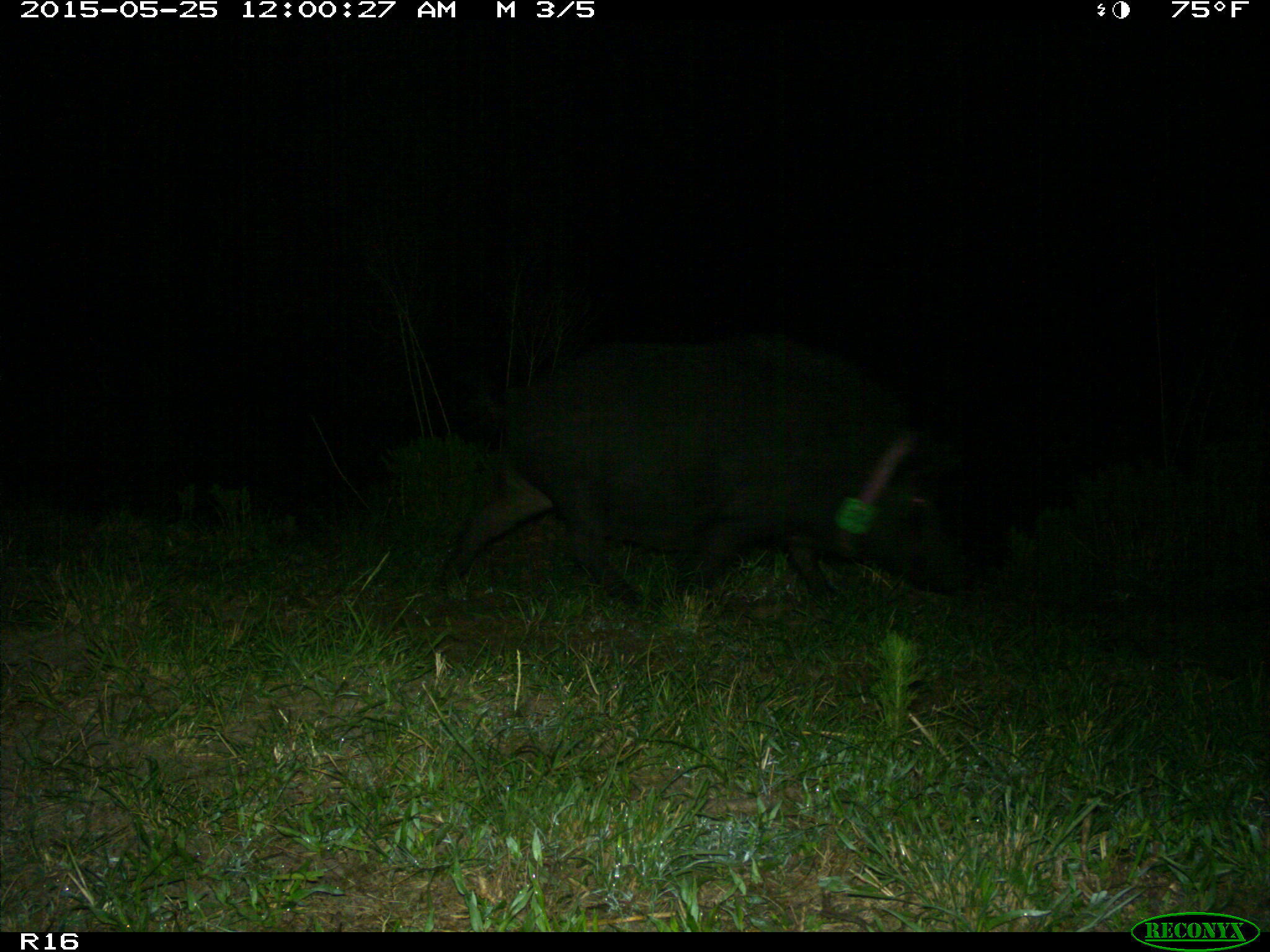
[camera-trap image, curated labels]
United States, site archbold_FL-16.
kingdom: Animalia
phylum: Chordata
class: Mammalia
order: Artiodactyla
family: Suidae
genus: Sus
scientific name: Sus scrofa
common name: wild boar